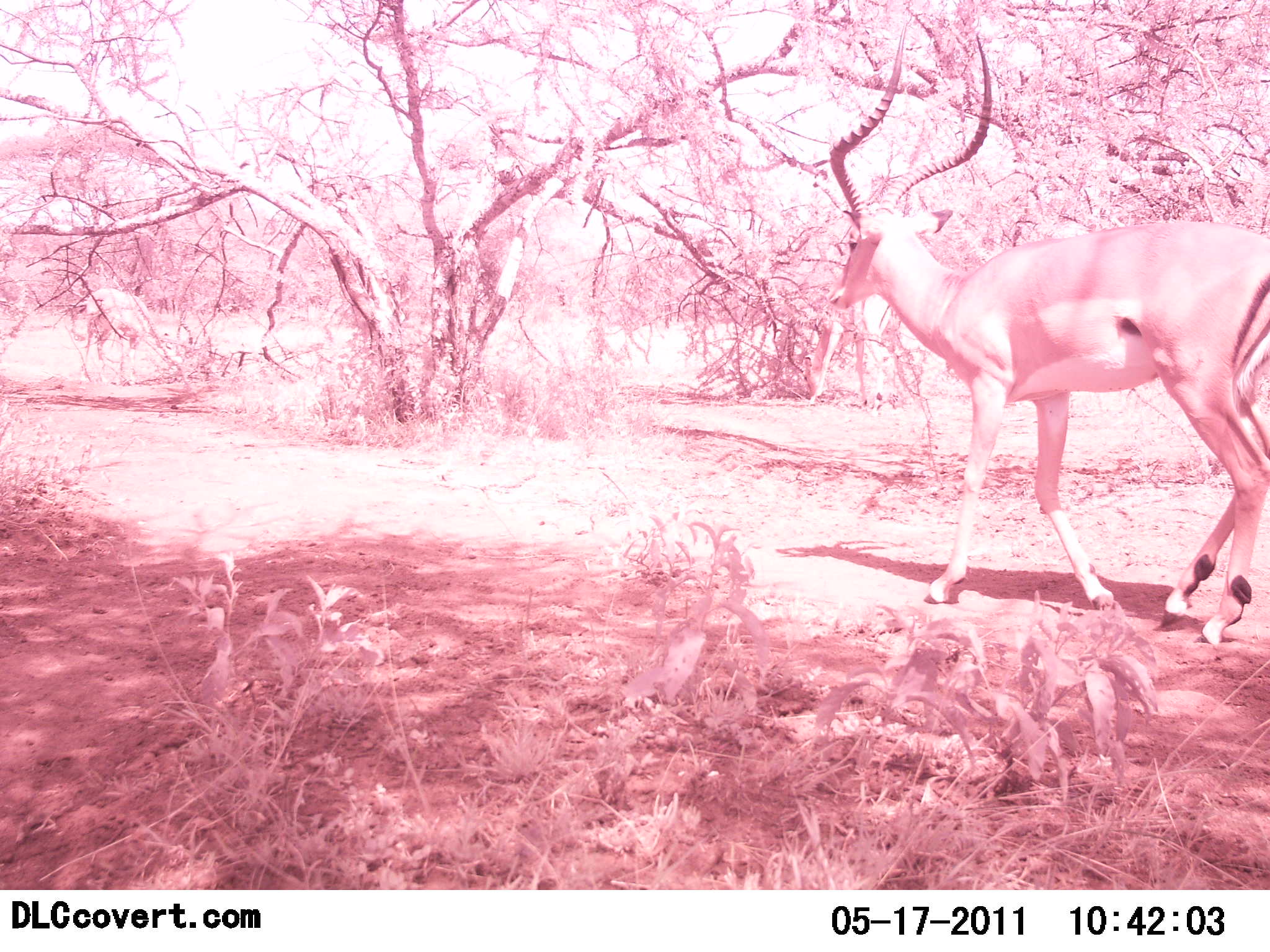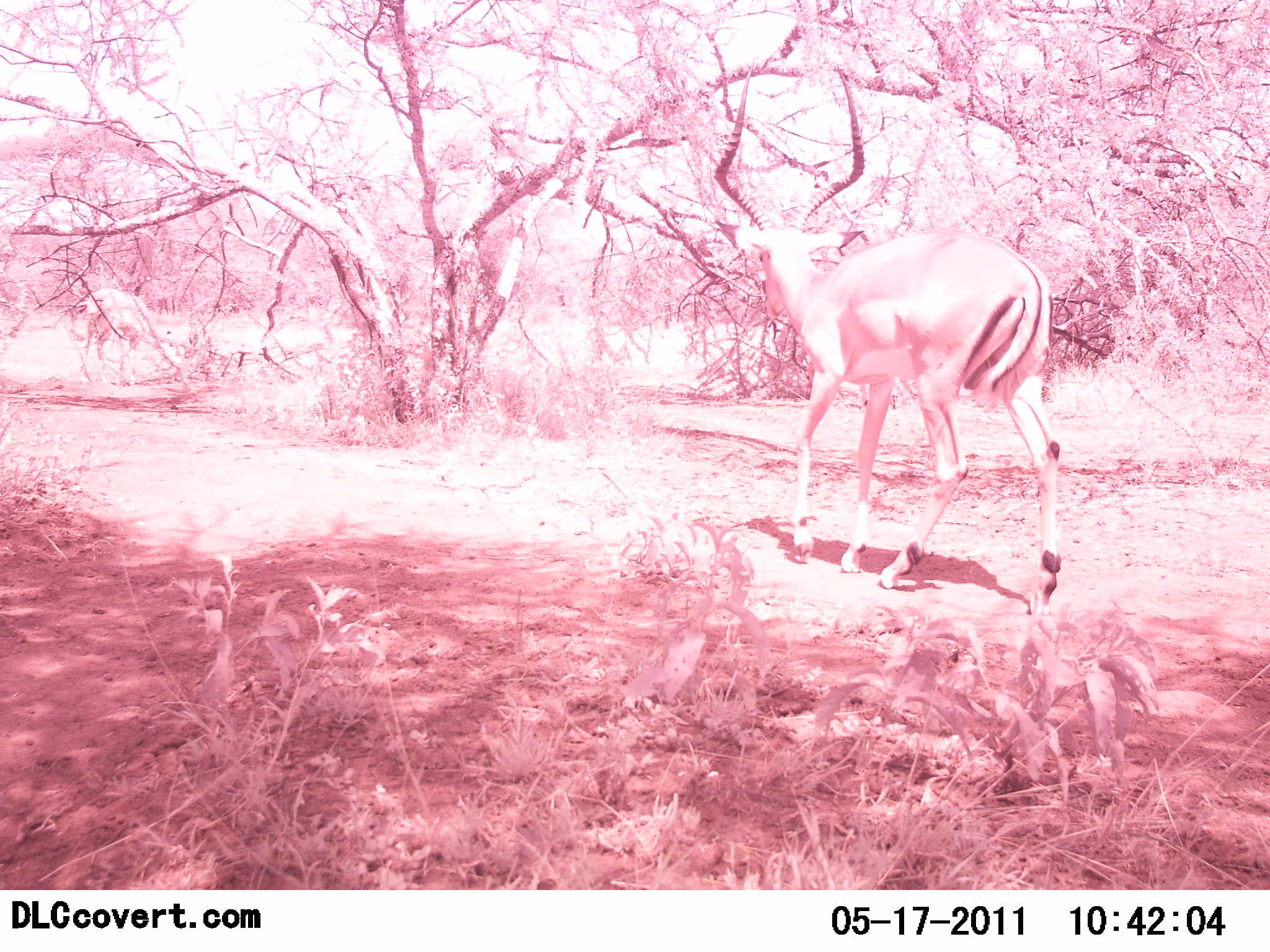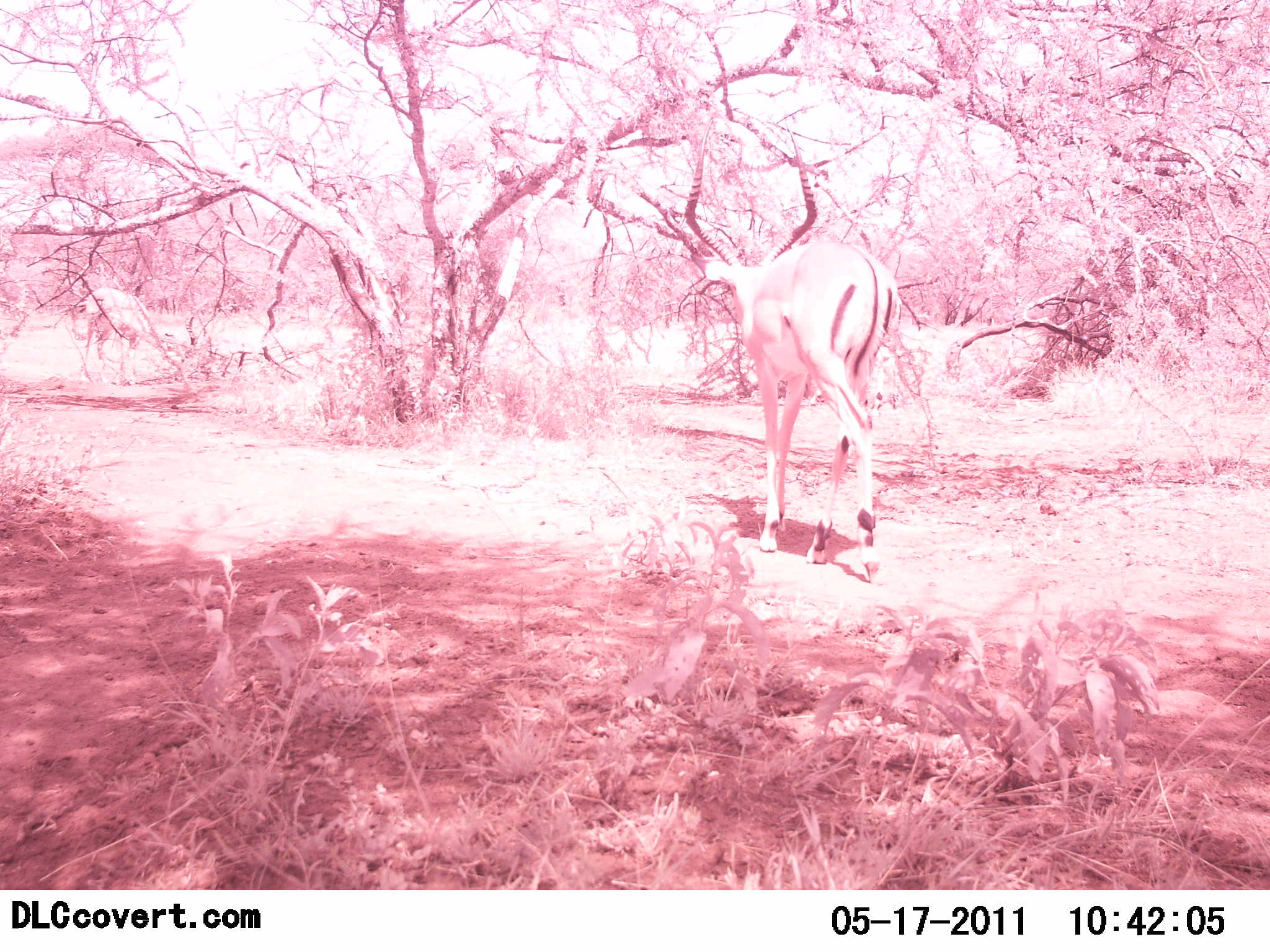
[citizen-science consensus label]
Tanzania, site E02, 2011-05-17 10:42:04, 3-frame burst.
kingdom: Animalia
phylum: Chordata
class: Mammalia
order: Artiodactyla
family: Bovidae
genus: Aepyceros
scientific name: Aepyceros melampus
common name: impala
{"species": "impala (Aepyceros melampus)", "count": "1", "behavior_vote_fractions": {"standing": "8%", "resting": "0%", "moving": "100%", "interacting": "0%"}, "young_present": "0%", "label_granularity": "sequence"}